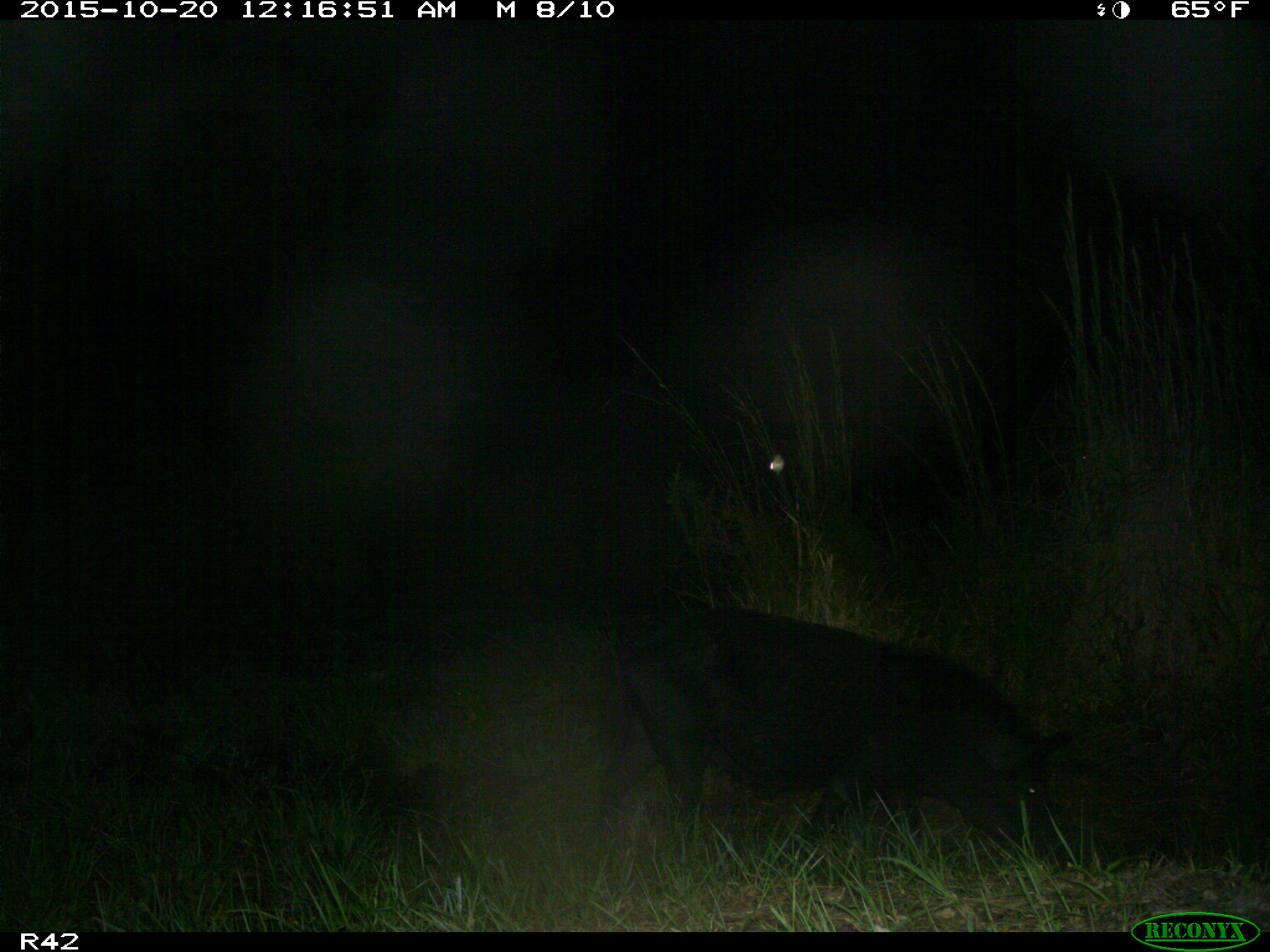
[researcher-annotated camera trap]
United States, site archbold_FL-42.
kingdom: Animalia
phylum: Chordata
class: Mammalia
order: Artiodactyla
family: Suidae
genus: Sus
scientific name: Sus scrofa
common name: wild boar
Sus scrofa (wild boar).